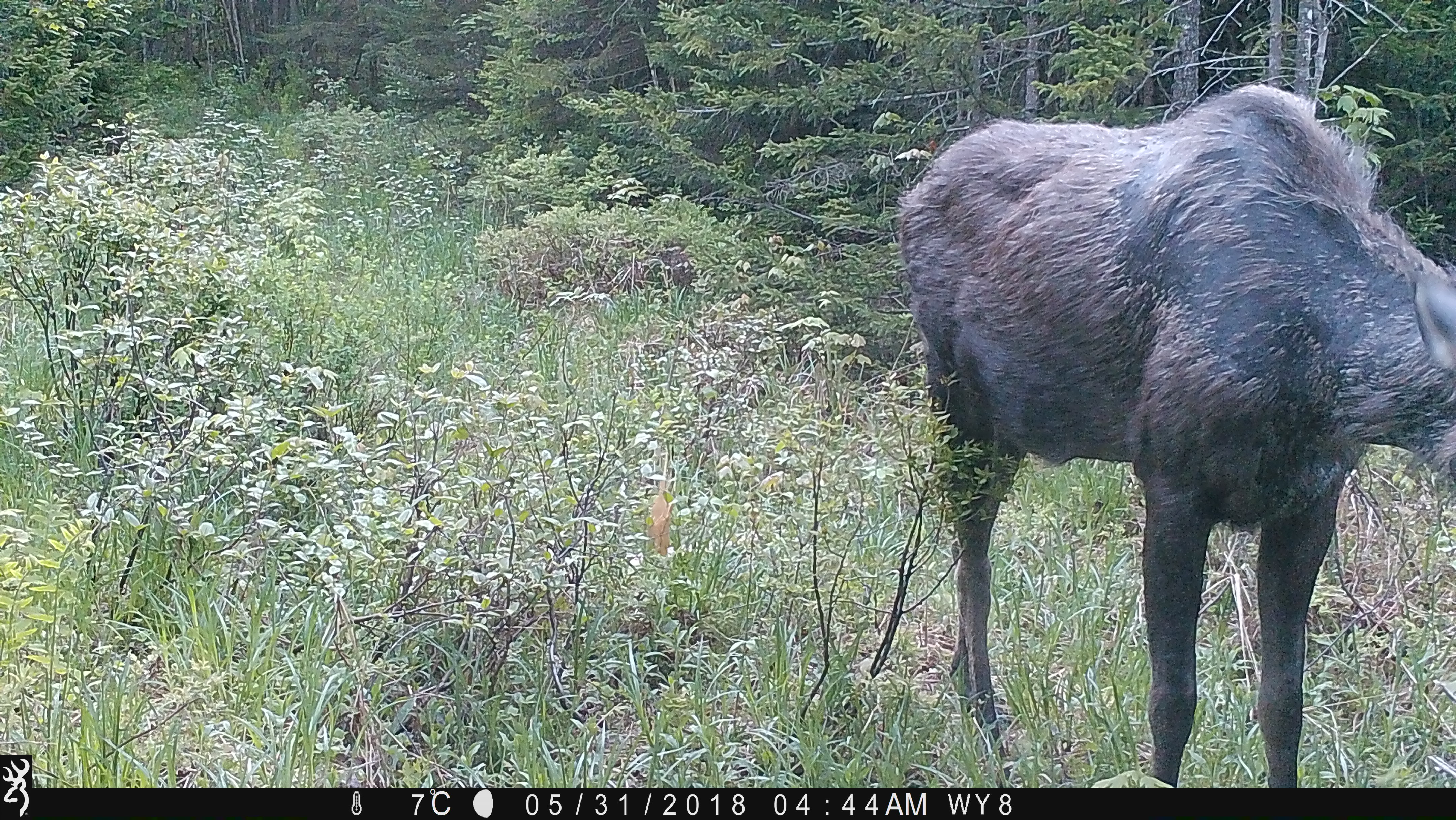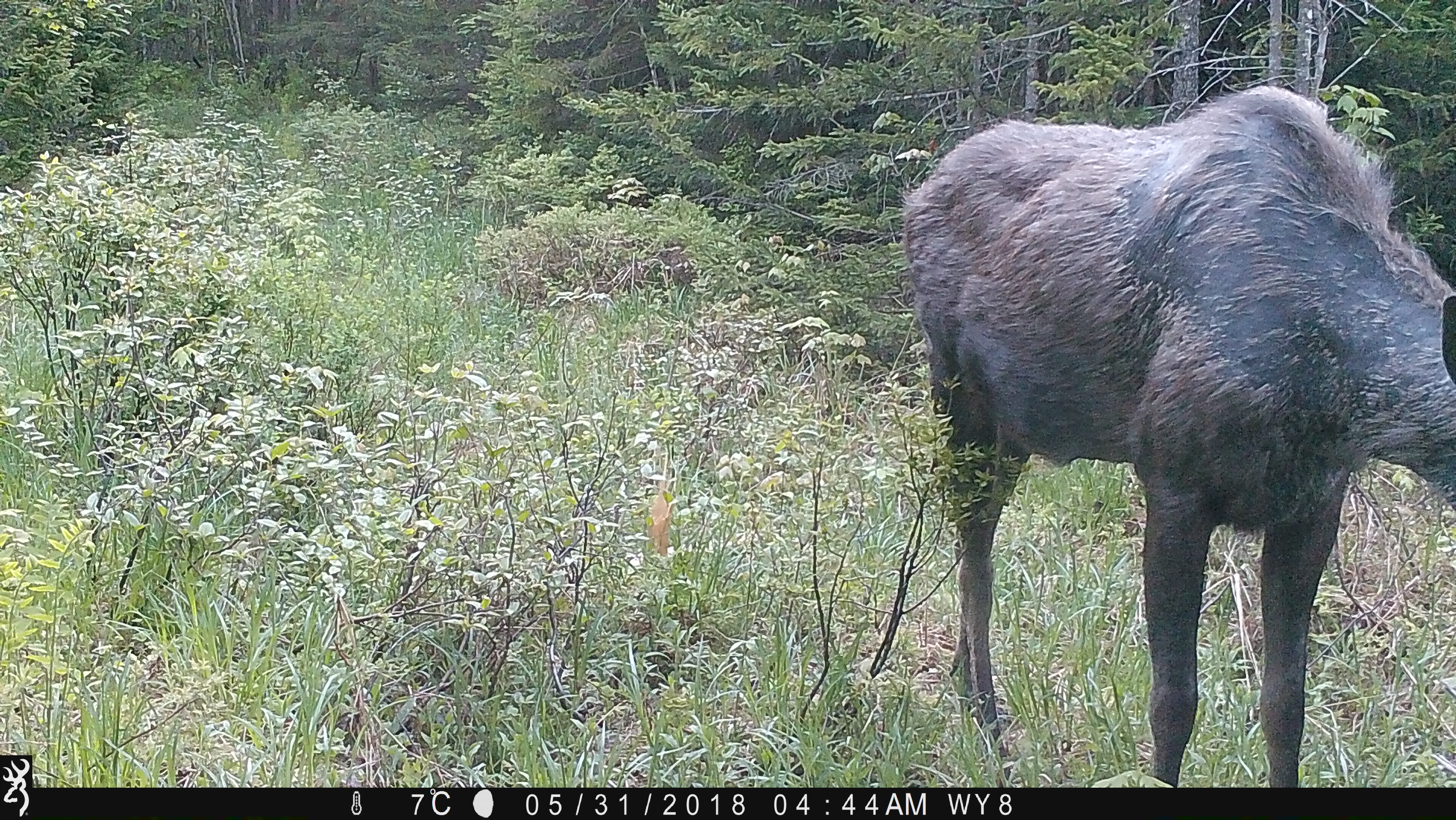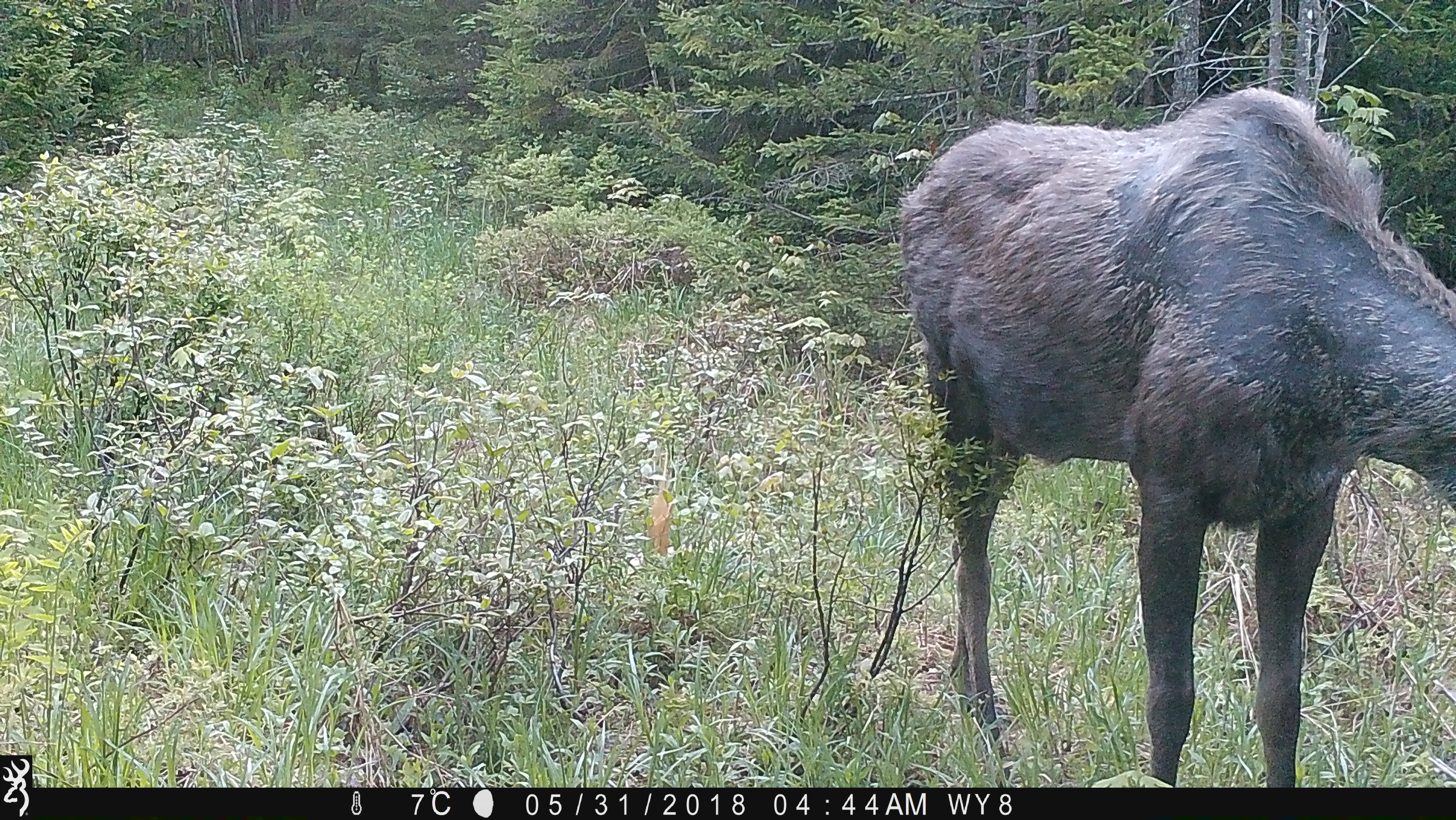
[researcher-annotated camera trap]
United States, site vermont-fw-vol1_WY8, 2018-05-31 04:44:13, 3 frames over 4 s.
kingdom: Animalia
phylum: Chordata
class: Mammalia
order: Artiodactyla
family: Cervidae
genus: Alces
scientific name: Alces alces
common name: moose